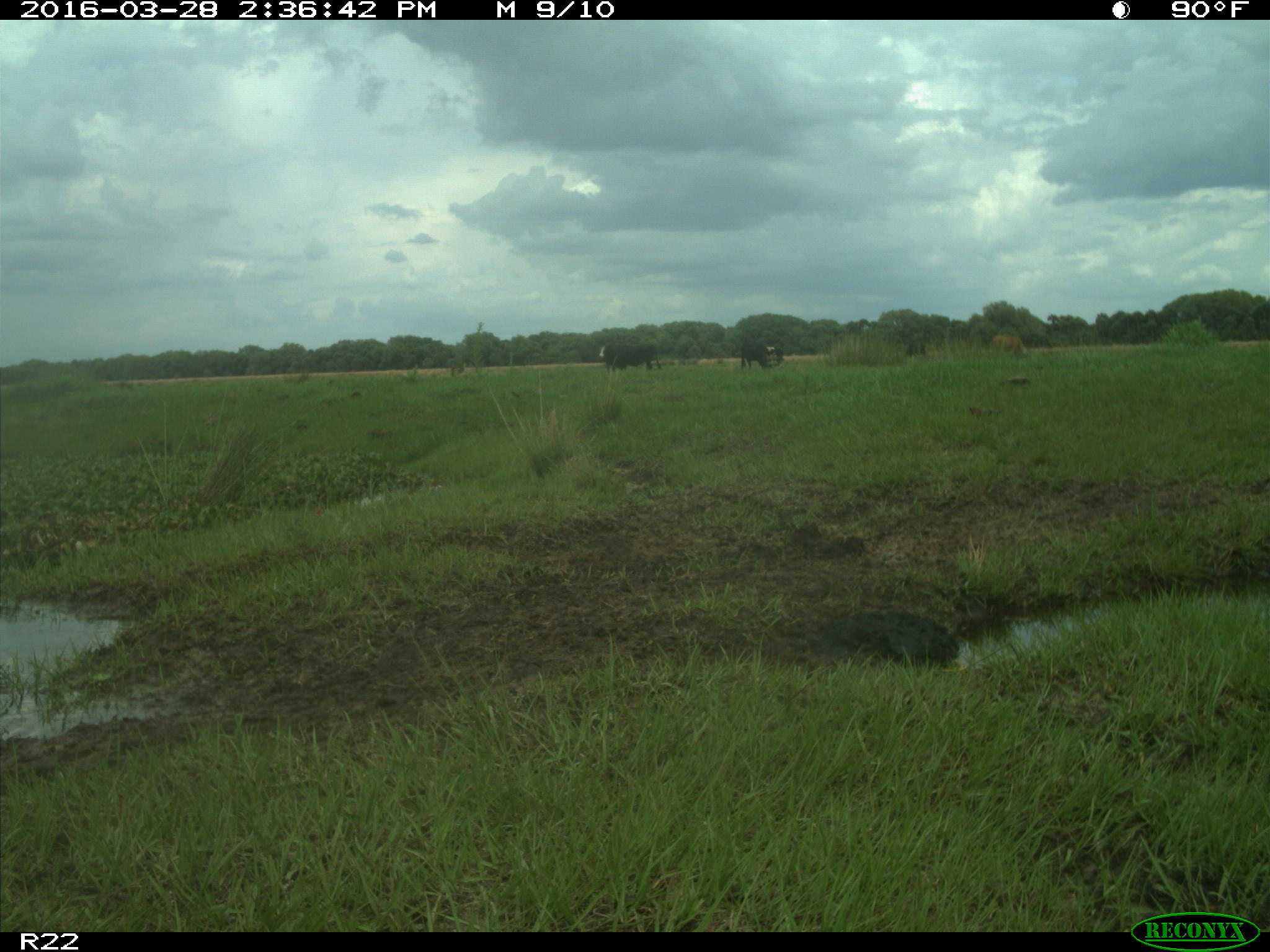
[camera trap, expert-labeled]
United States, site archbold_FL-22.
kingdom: Animalia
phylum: Chordata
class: Mammalia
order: Artiodactyla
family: Bovidae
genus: Bos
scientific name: Bos taurus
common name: domestic cow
Bos taurus (domestic cow).